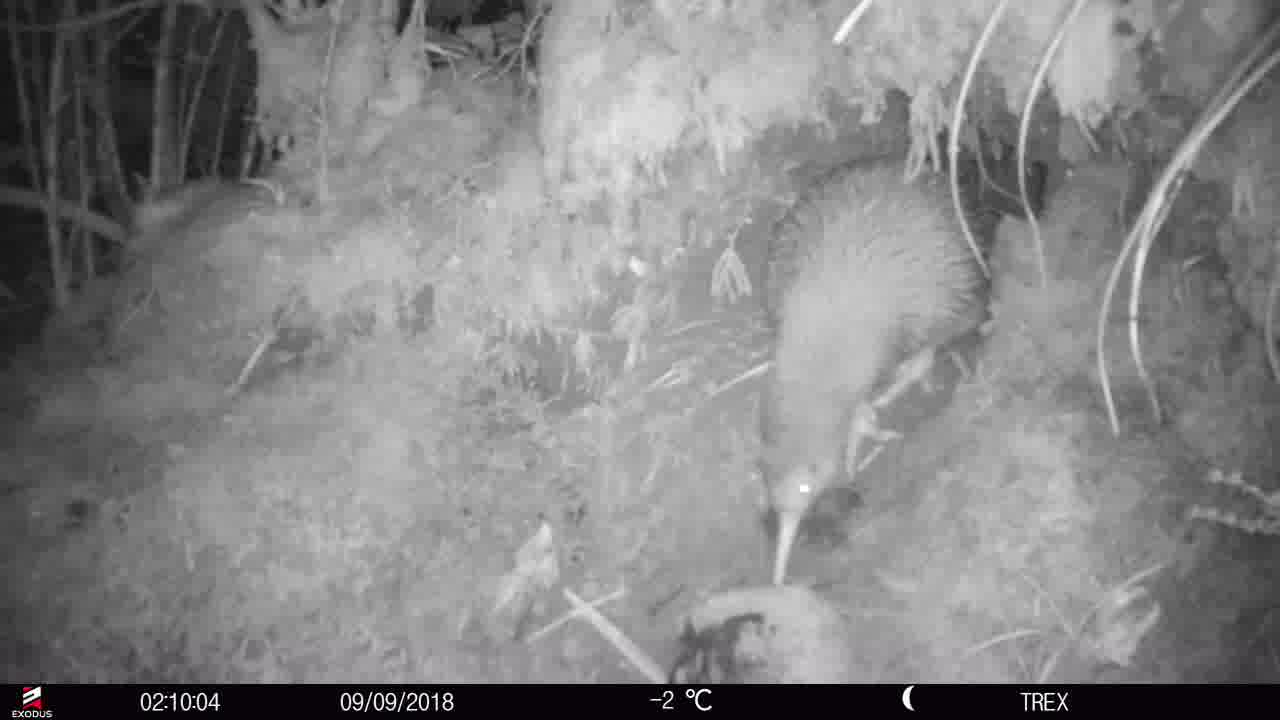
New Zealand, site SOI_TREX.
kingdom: Animalia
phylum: Chordata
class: Aves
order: Apterygiformes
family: Apterygidae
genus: Apteryx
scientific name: Apteryx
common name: kiwi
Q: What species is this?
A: Kiwi (Apteryx).